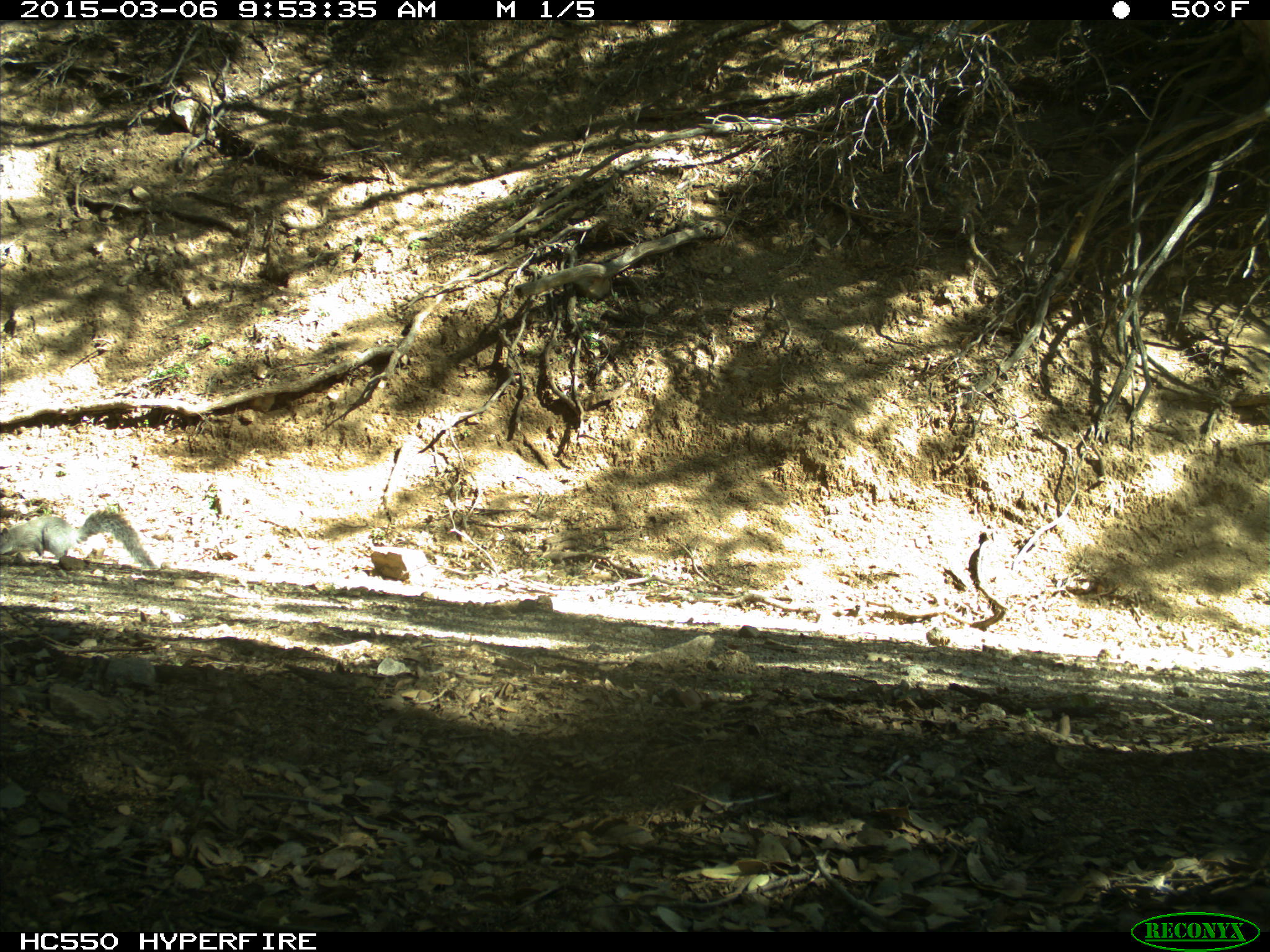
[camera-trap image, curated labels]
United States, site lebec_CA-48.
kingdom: Animalia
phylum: Chordata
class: Mammalia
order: Rodentia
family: Sciuridae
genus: Sciurus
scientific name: Sciurus carolinensis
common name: eastern gray squirrel